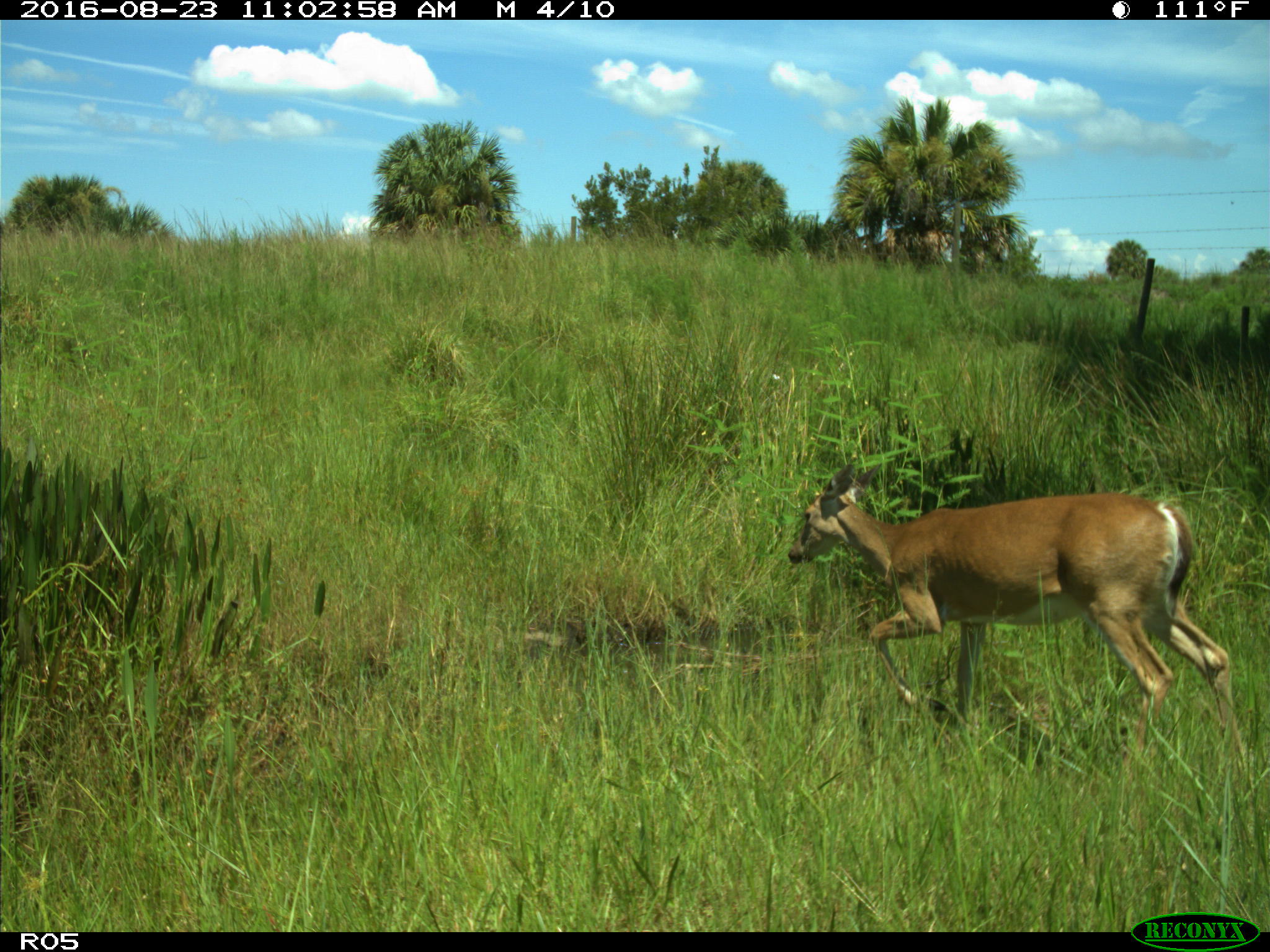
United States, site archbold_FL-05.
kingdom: Animalia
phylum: Chordata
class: Mammalia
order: Artiodactyla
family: Cervidae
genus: Odocoileus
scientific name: Odocoileus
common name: deer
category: unidentified deer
Unidentified deer (deer) (Odocoileus).